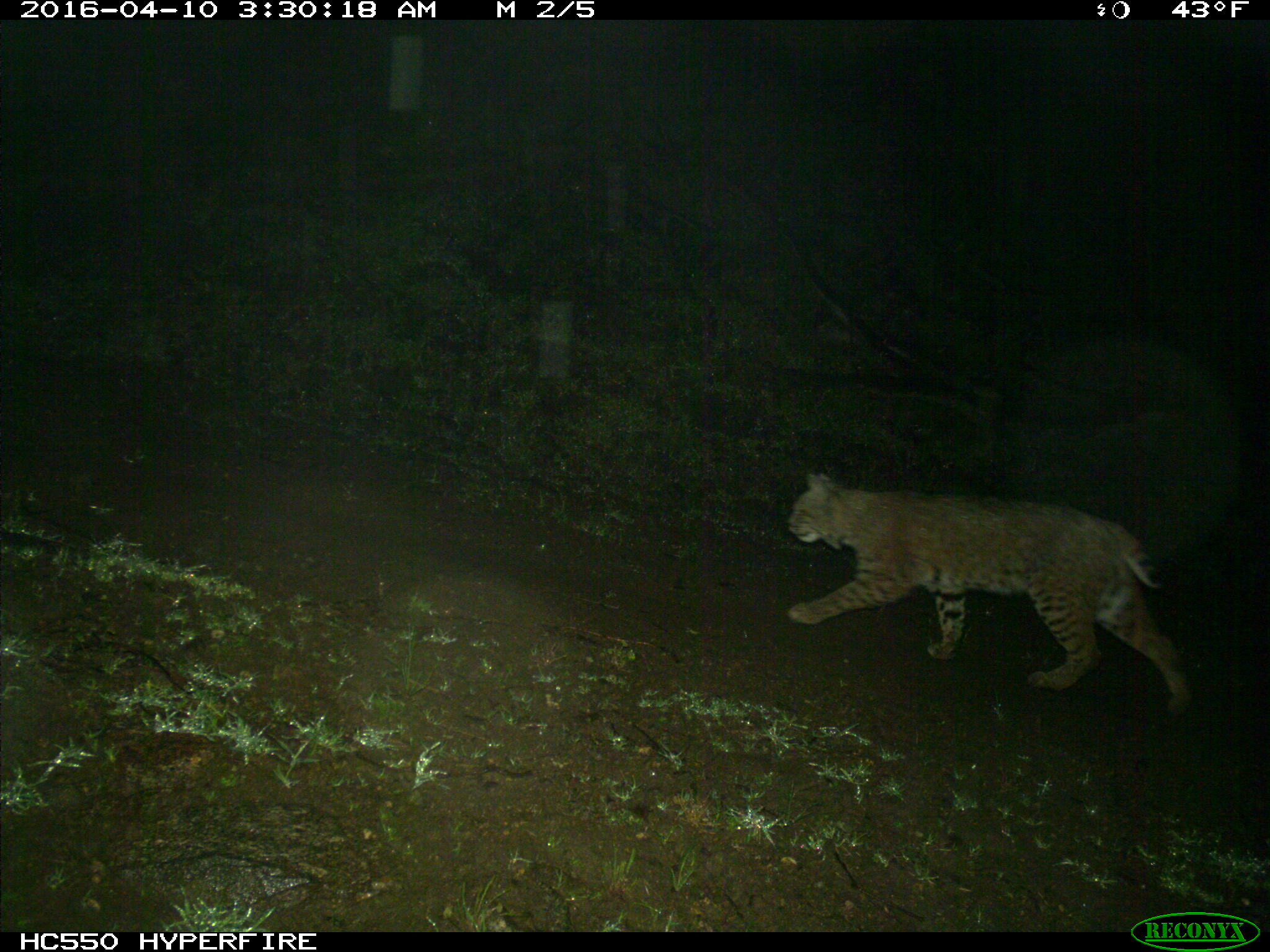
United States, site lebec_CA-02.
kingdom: Animalia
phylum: Chordata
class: Mammalia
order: Carnivora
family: Felidae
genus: Lynx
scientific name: Lynx rufus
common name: bobcat